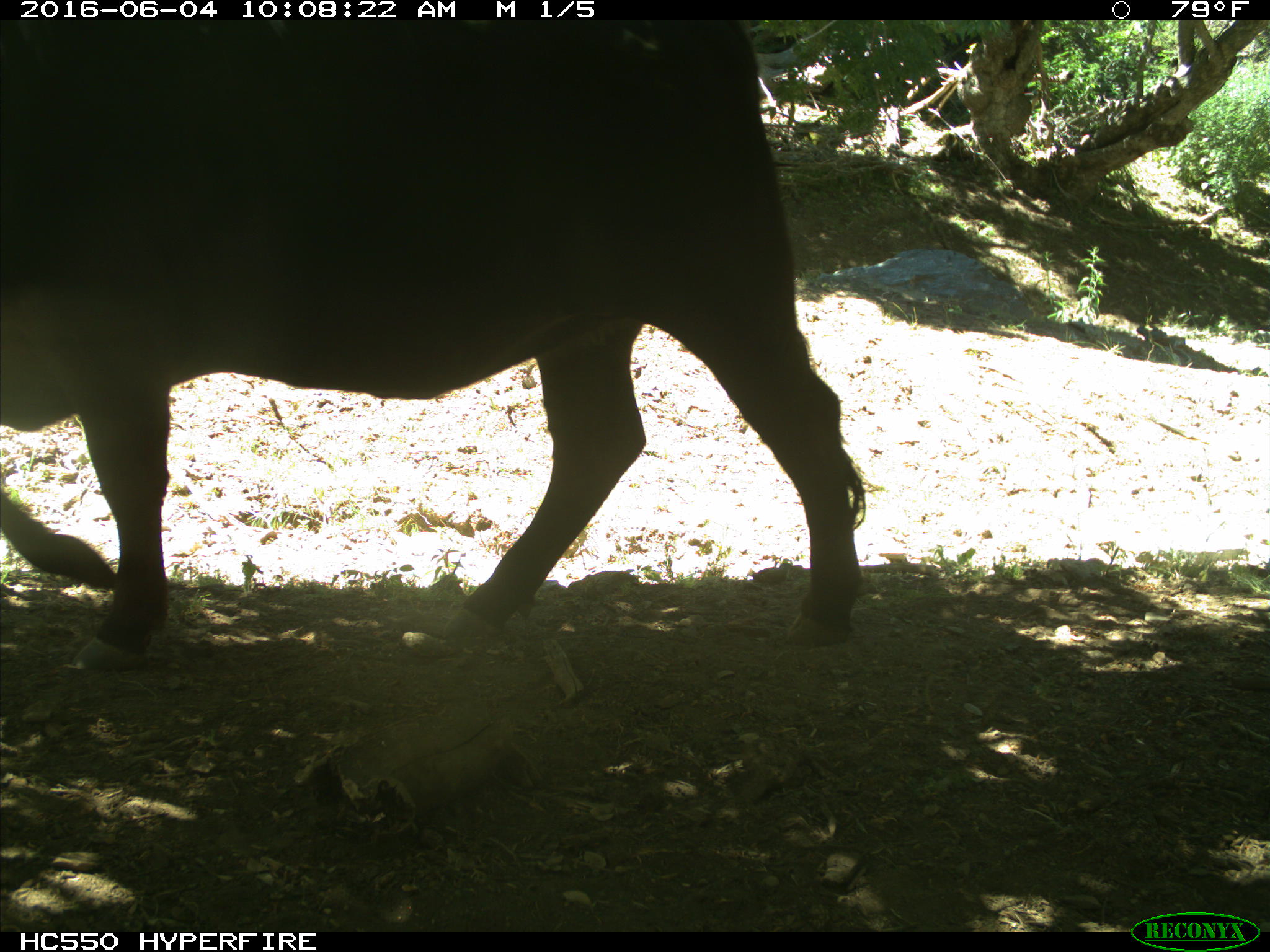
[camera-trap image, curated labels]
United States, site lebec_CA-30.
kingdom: Animalia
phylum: Chordata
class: Mammalia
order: Artiodactyla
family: Bovidae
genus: Bos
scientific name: Bos taurus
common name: domestic cow